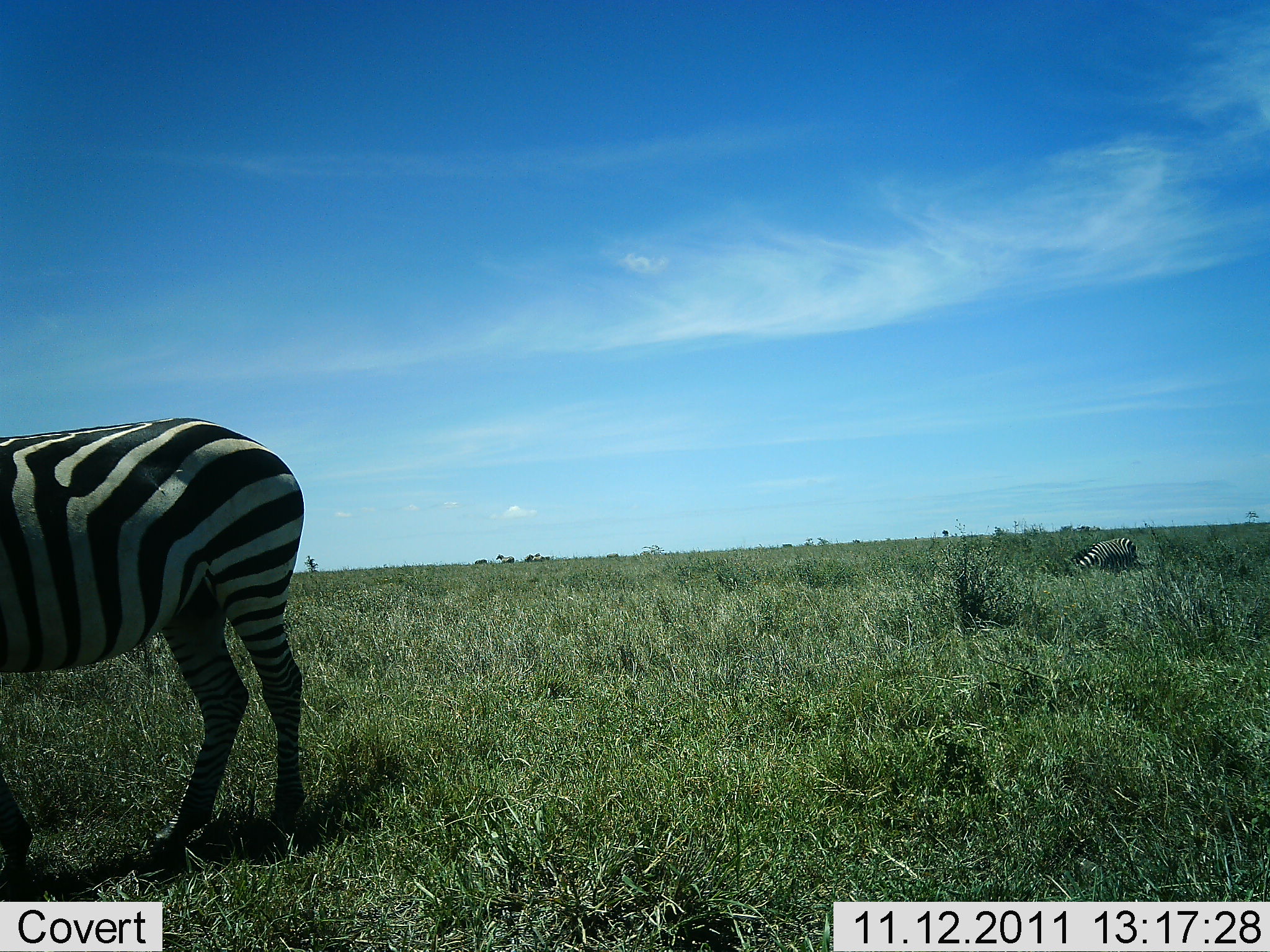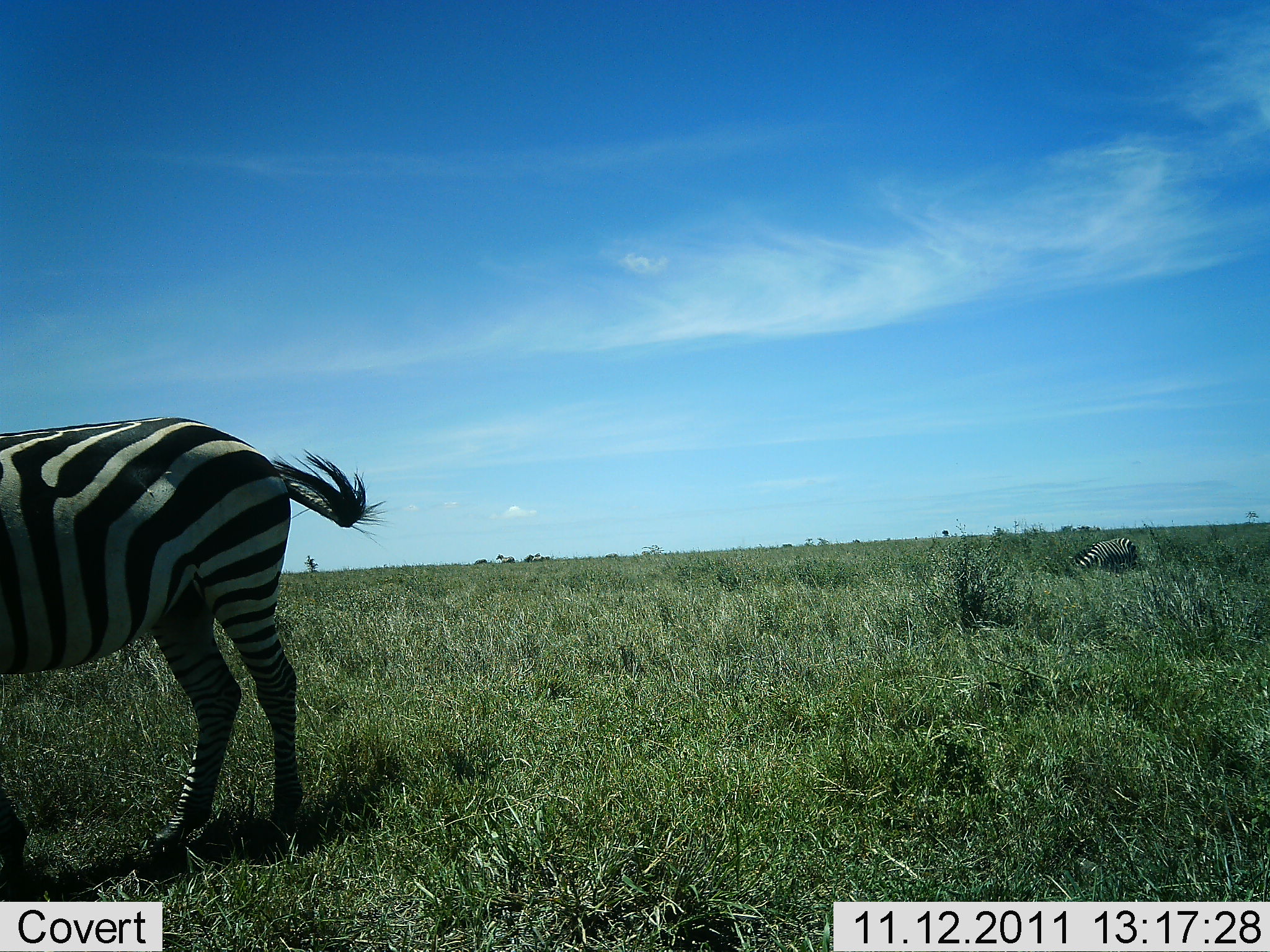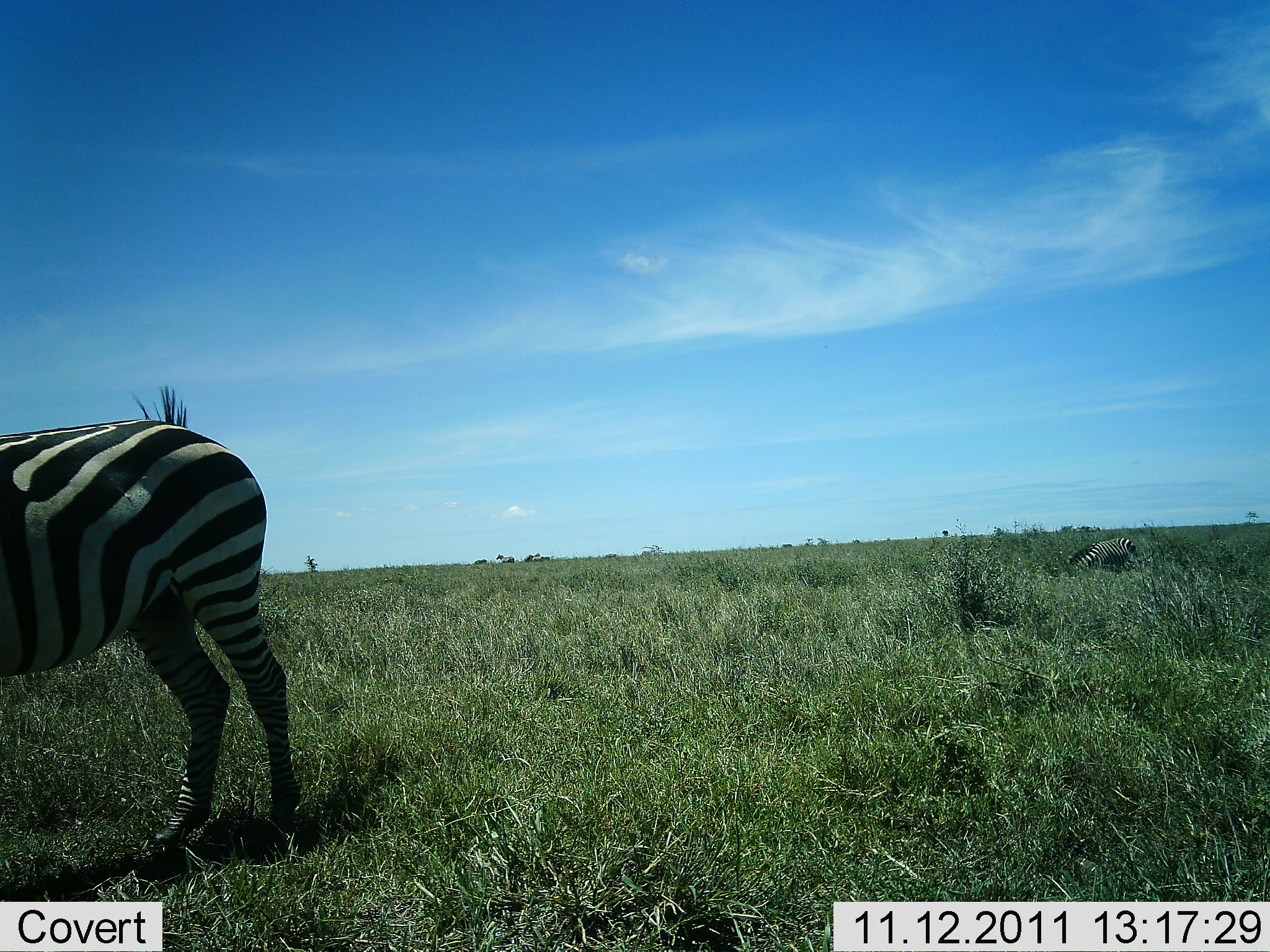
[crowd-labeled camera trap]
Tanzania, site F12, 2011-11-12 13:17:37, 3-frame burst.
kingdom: Animalia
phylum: Chordata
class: Mammalia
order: Perissodactyla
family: Equidae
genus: Equus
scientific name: Equus quagga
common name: plains zebra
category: zebra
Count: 2.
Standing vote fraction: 79%.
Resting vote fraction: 7%.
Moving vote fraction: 0%.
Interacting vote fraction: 0%.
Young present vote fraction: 0%.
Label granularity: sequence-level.